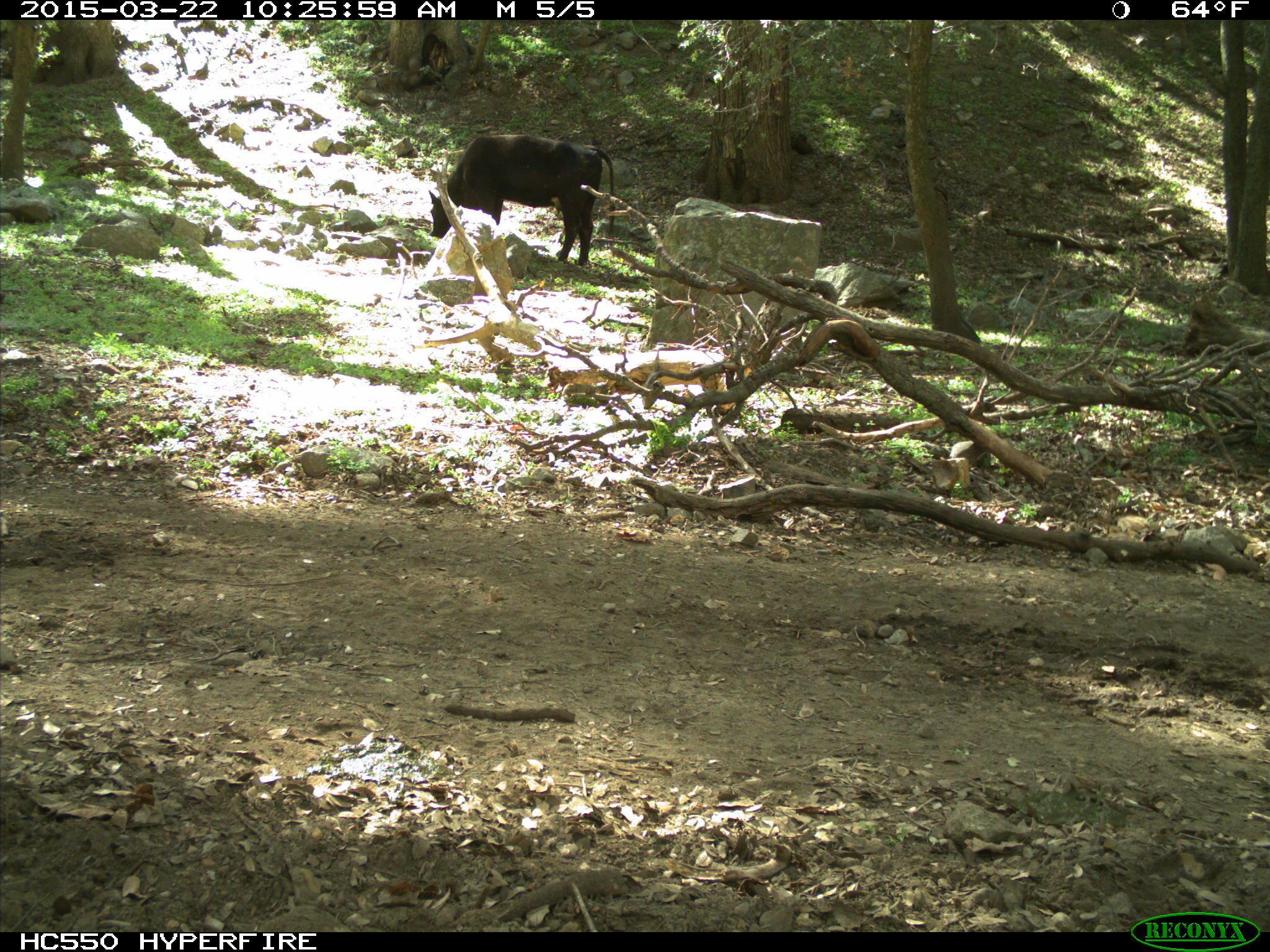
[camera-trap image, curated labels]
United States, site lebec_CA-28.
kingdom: Animalia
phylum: Chordata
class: Mammalia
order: Artiodactyla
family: Bovidae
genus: Bos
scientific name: Bos taurus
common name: domestic cow